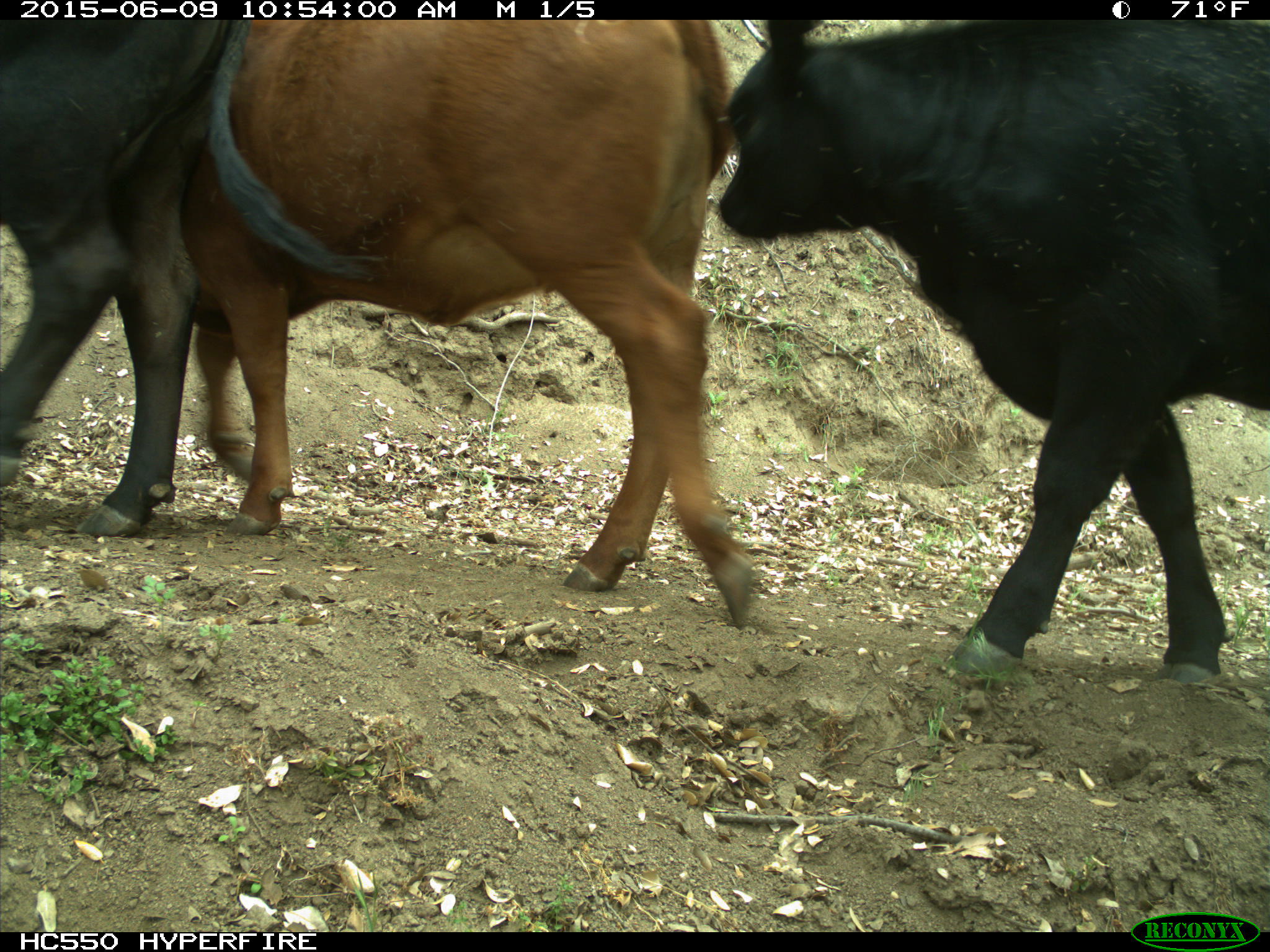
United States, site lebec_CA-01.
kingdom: Animalia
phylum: Chordata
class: Mammalia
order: Artiodactyla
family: Bovidae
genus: Bos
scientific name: Bos taurus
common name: domestic cow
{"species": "Bos taurus (domestic cow)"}